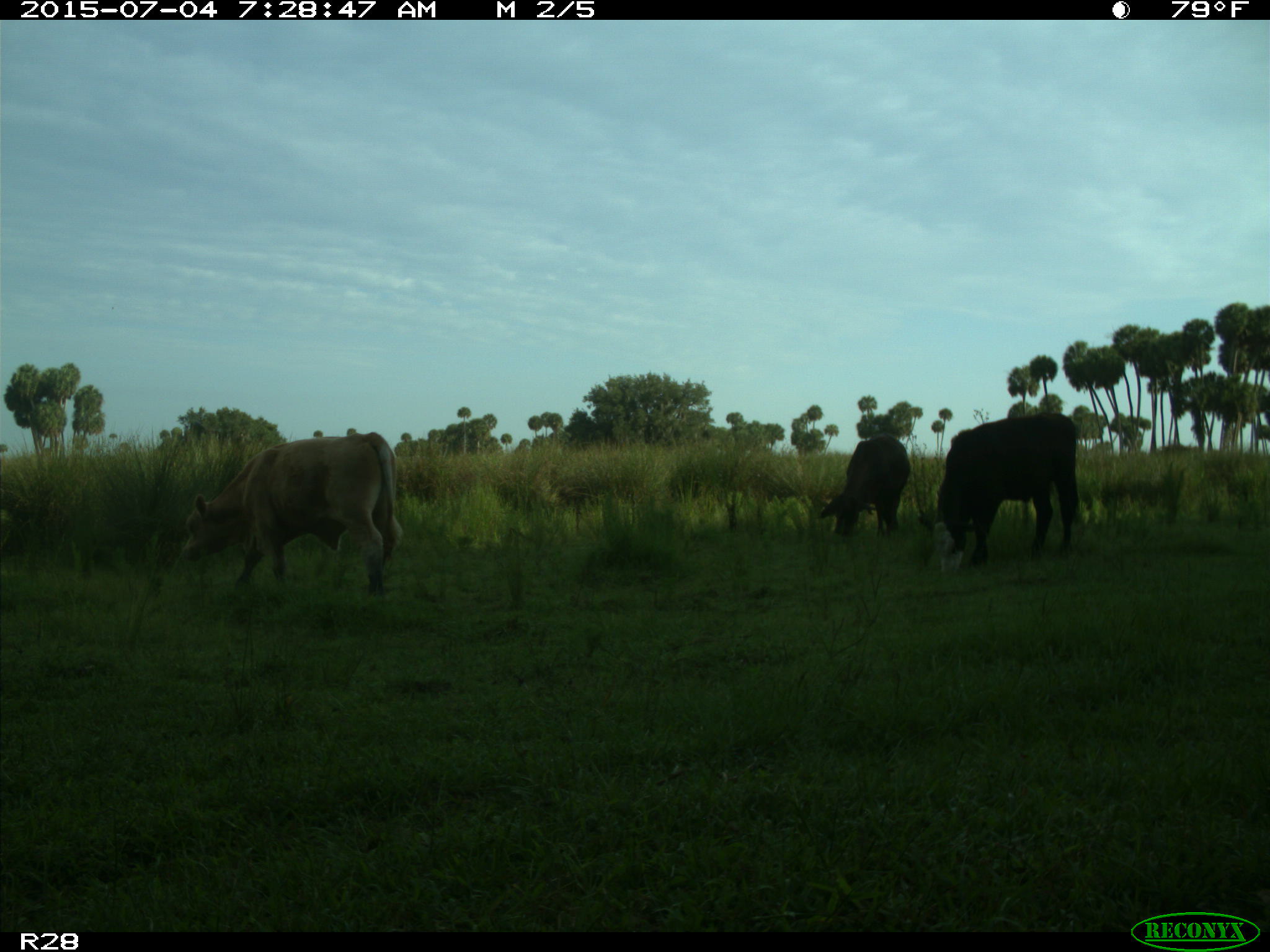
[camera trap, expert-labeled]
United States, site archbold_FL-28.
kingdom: Animalia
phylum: Chordata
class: Mammalia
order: Artiodactyla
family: Bovidae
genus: Bos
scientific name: Bos taurus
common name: domestic cow